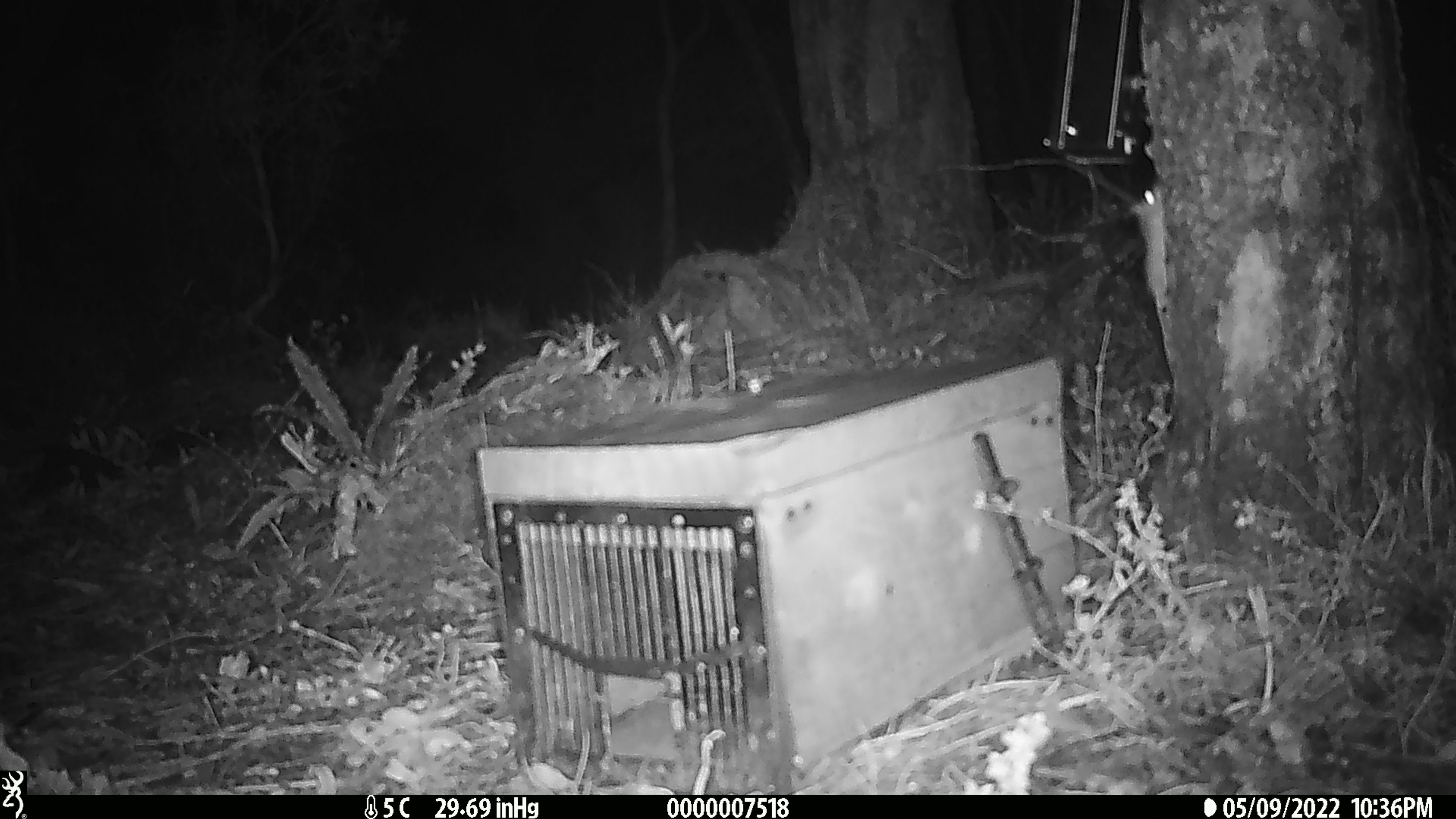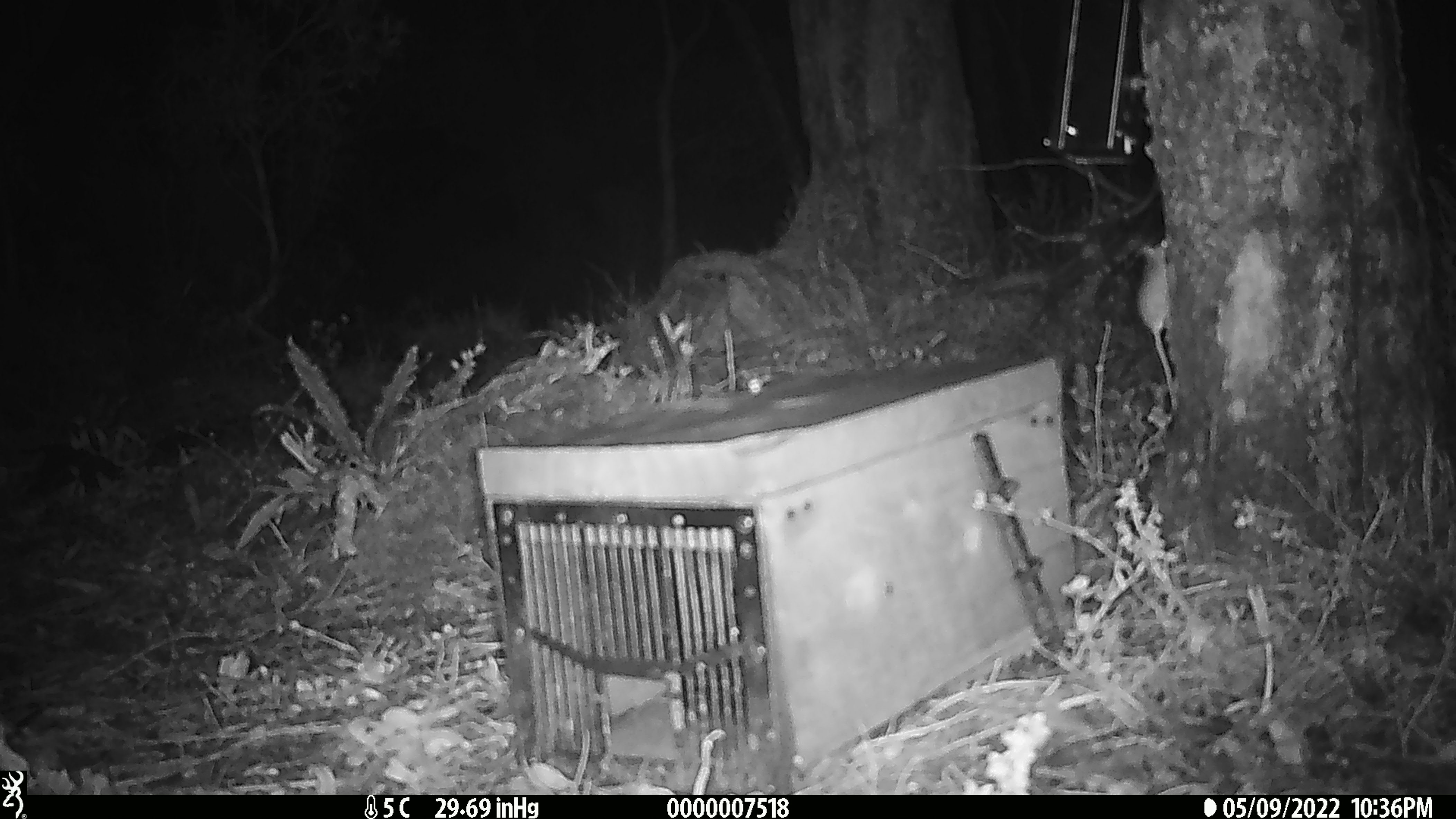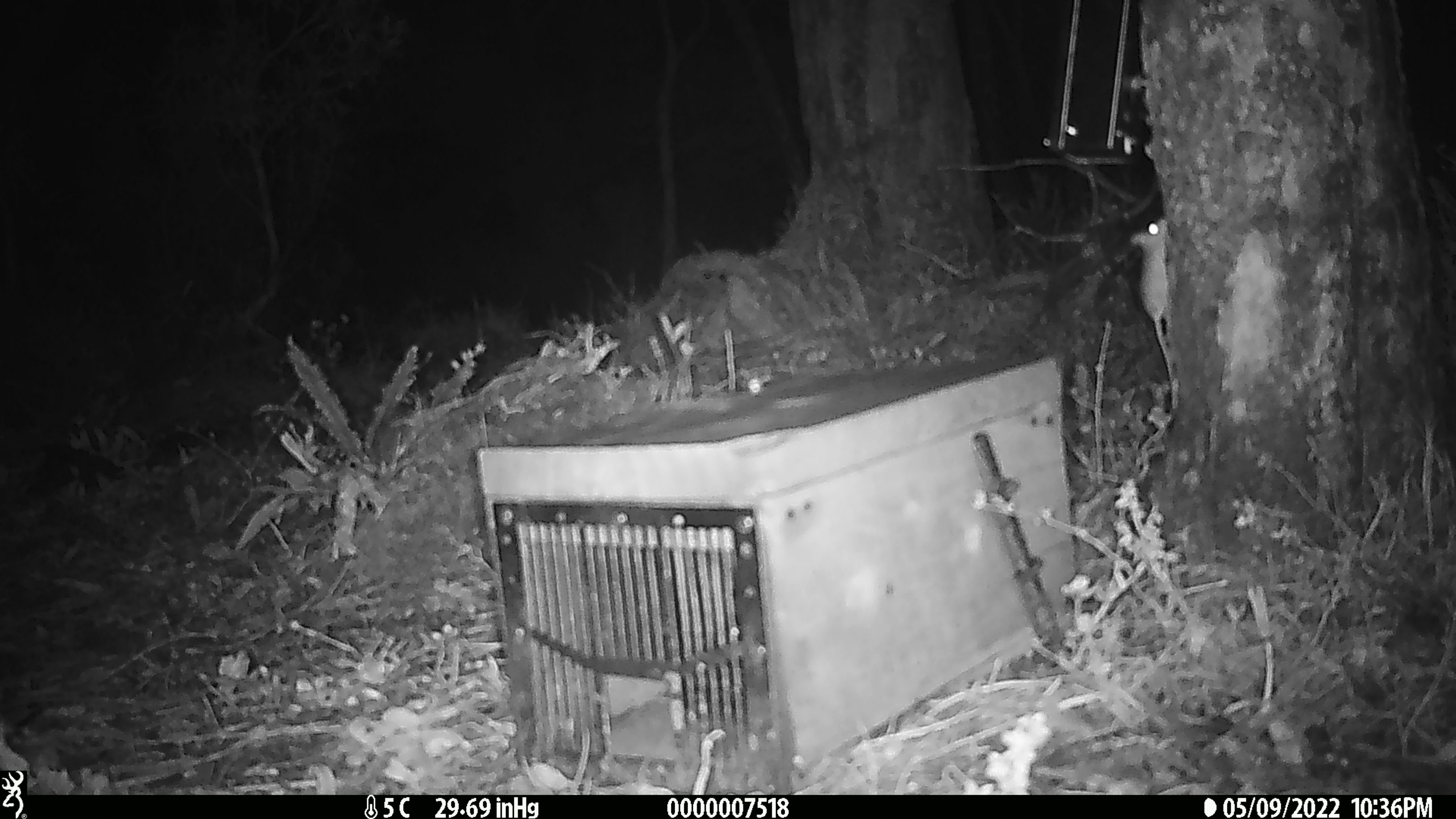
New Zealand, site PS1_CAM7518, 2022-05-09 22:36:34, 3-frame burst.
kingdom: Animalia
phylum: Chordata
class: Mammalia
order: Rodentia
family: Muridae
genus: Mus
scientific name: Mus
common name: mouse